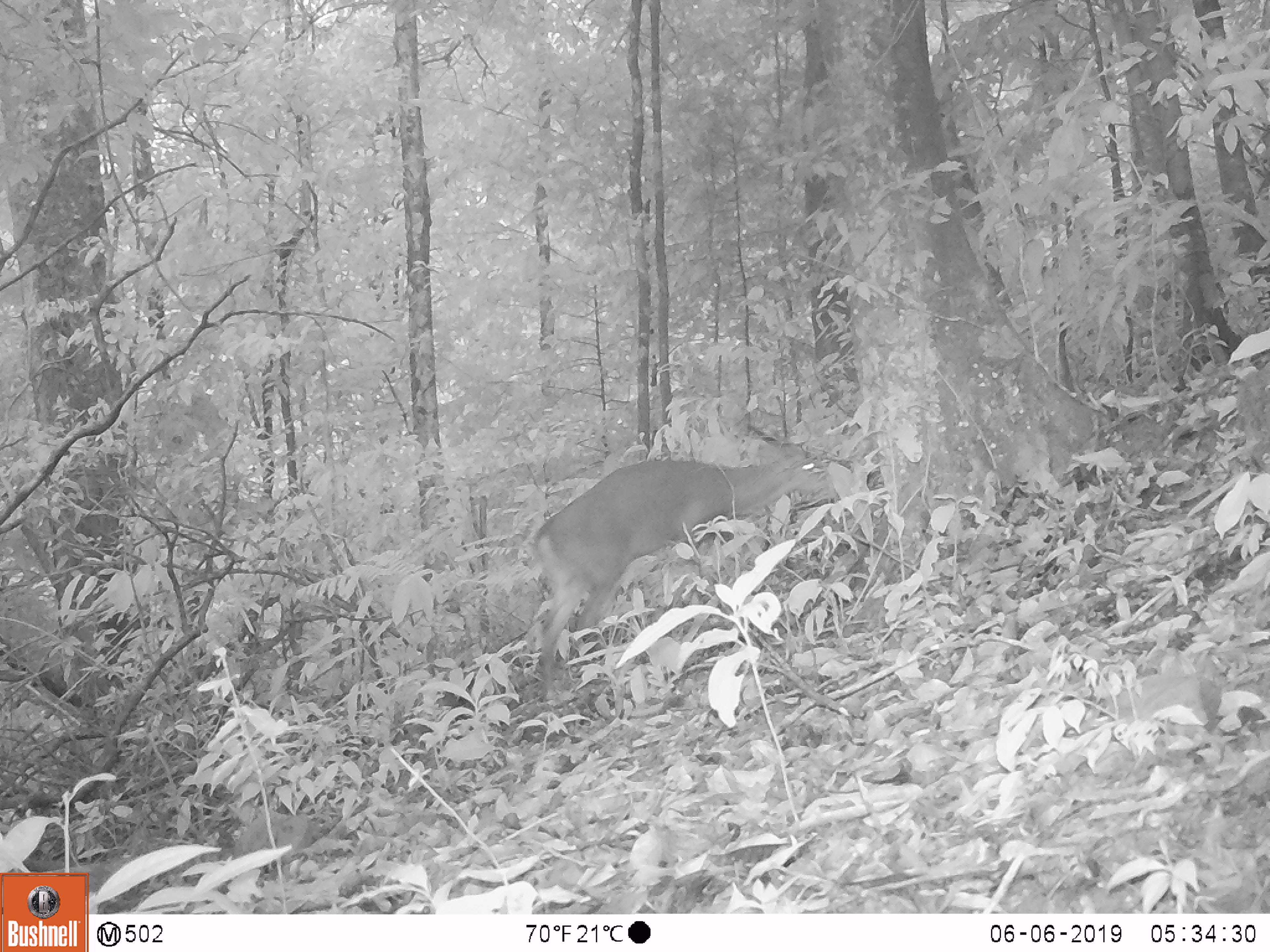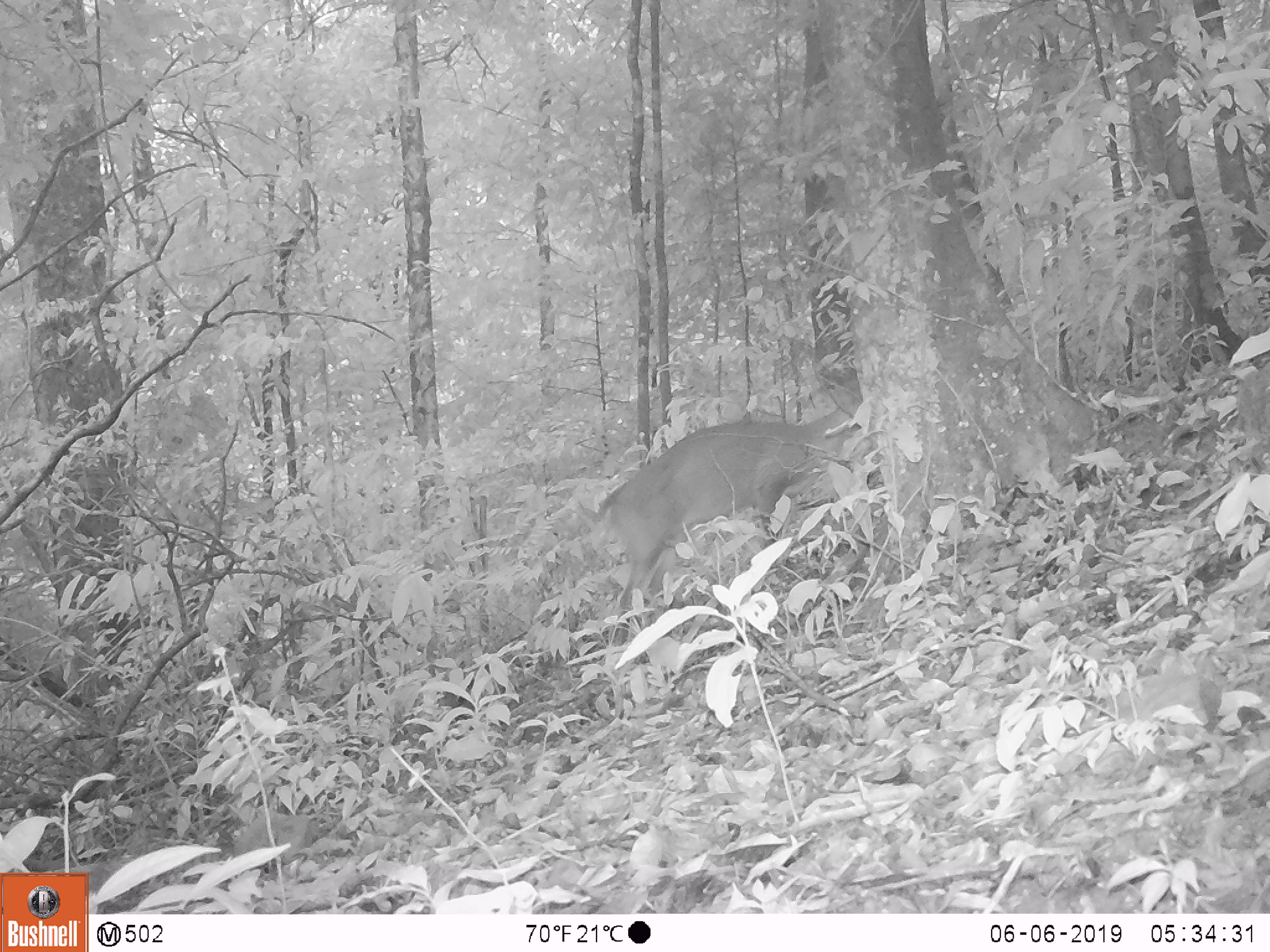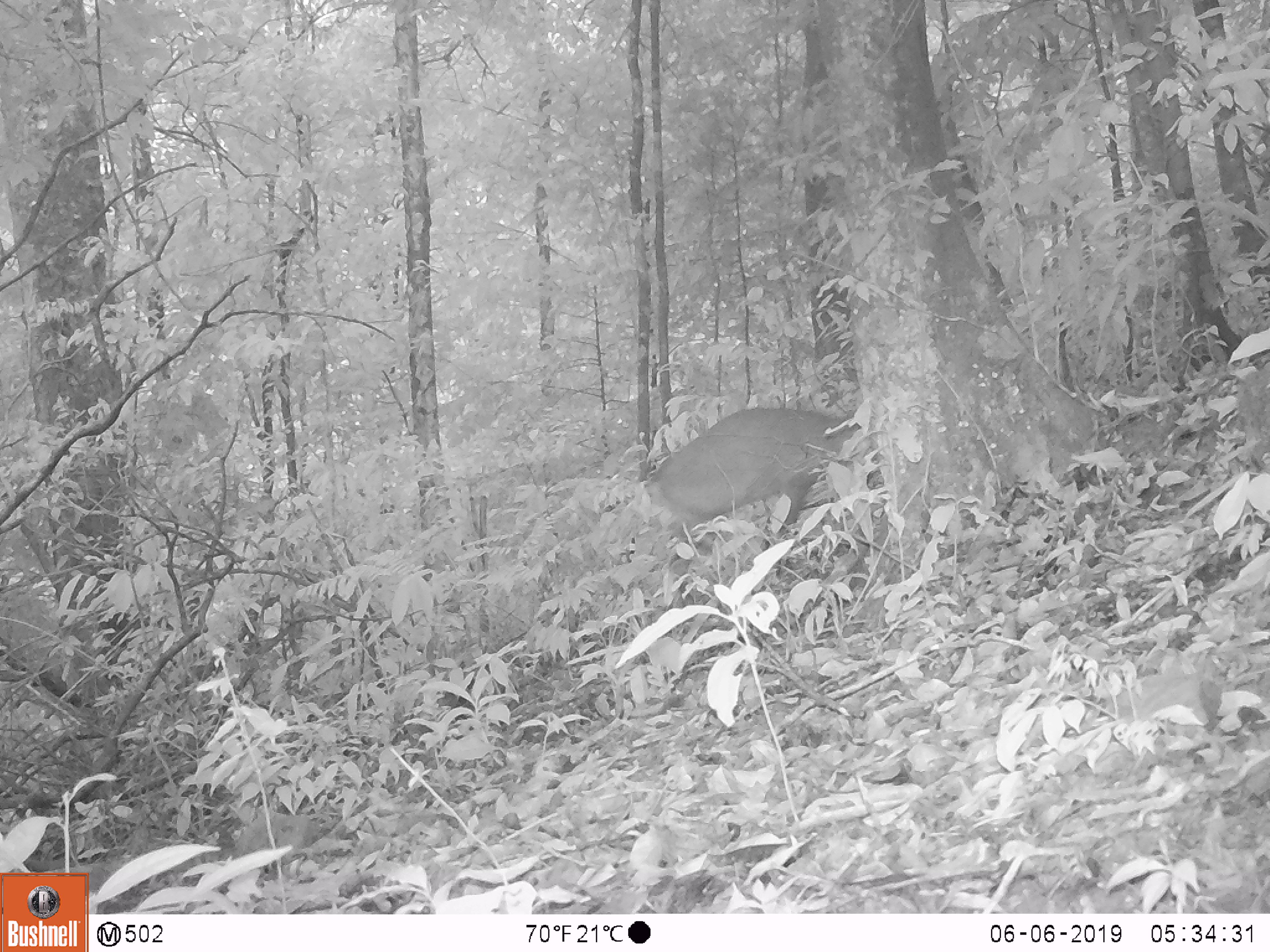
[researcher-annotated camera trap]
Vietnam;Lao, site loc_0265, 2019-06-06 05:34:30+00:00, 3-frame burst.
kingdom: Animalia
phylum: Chordata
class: Mammalia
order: Artiodactyla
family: Cervidae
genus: Muntiacus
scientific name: Muntiacus vuquangensis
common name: large-antlered muntjac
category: large antlered muntjac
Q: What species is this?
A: Large antlered muntjac (large-antlered muntjac) (Muntiacus vuquangensis).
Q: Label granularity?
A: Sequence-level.